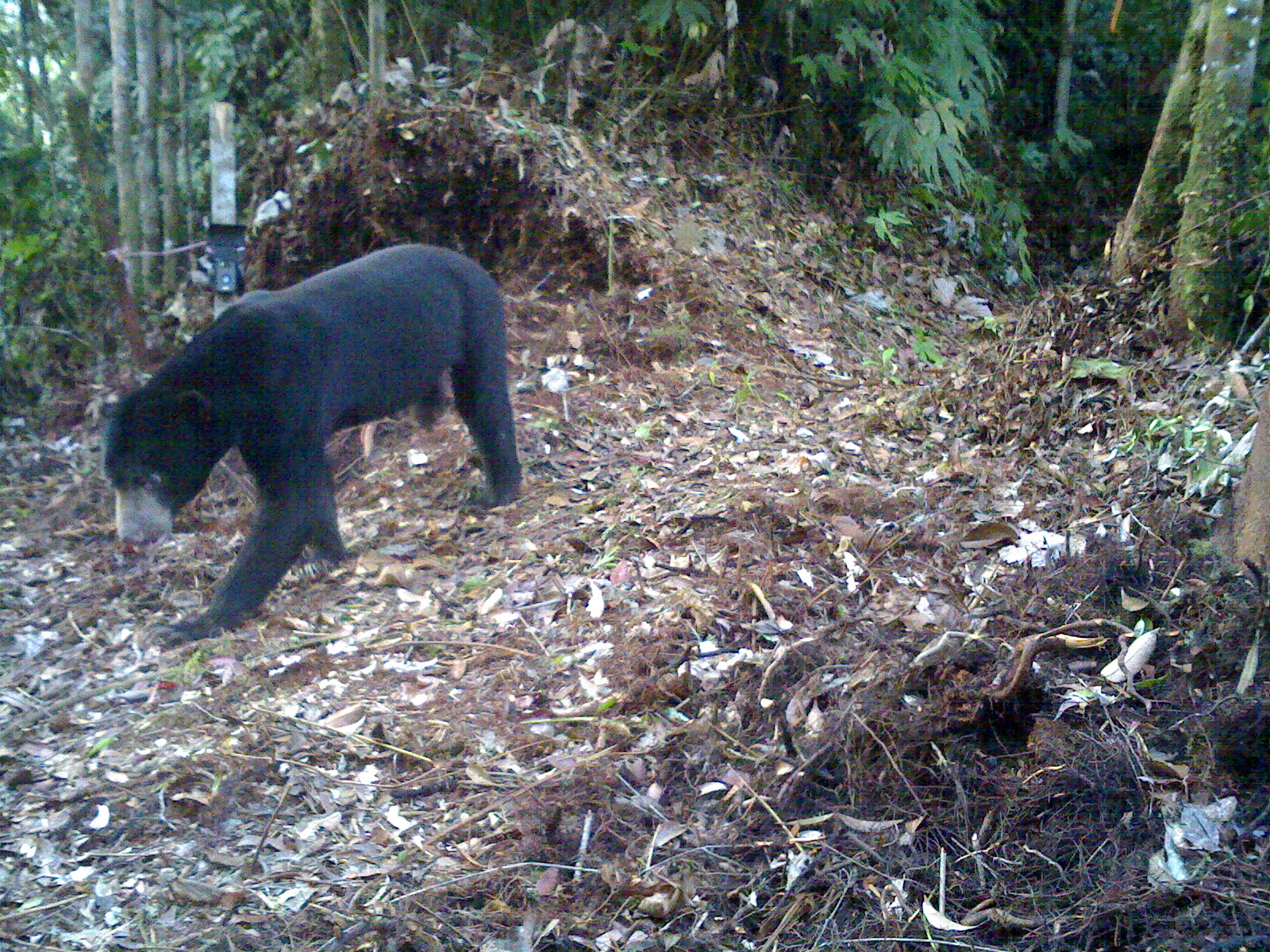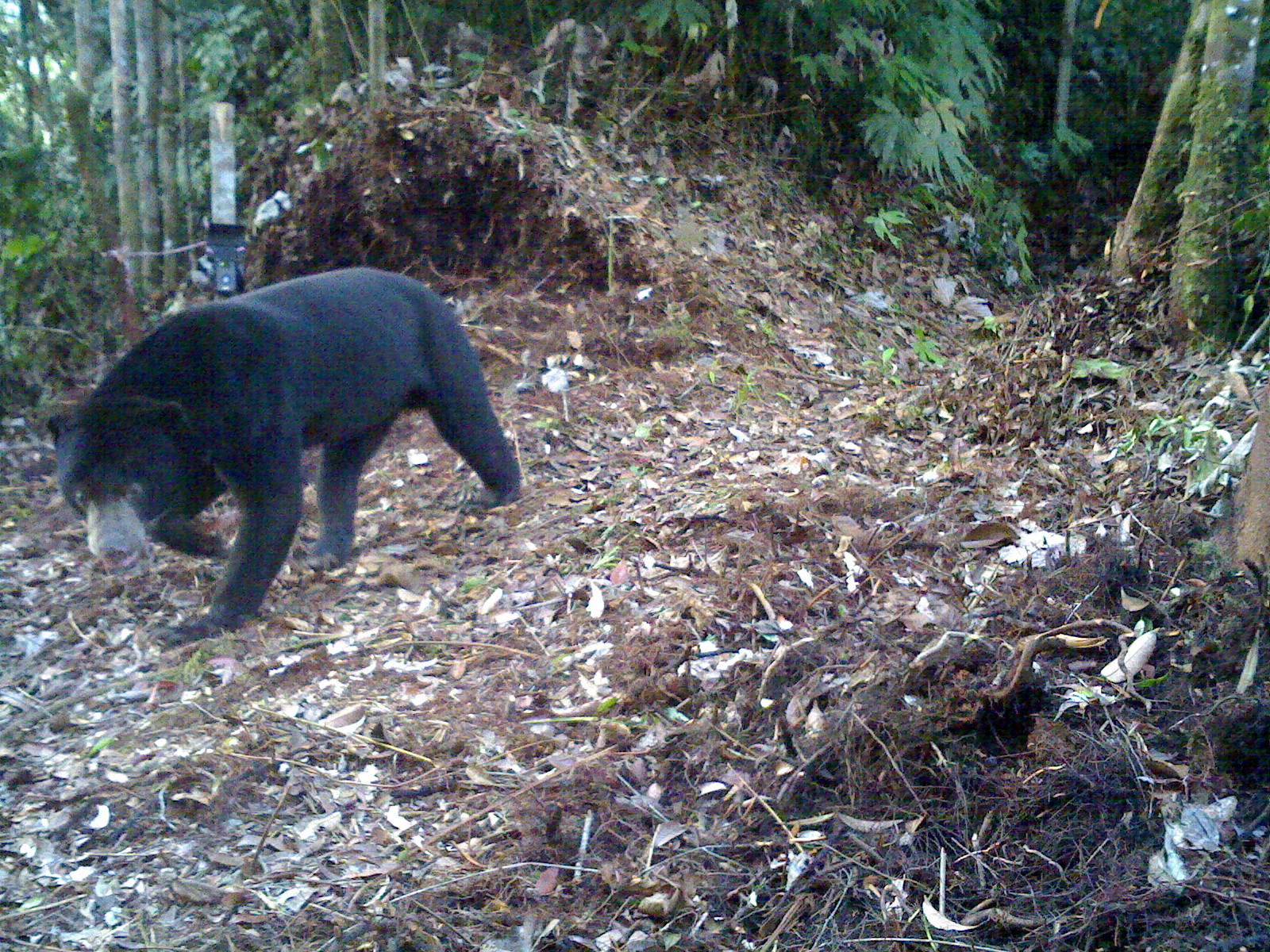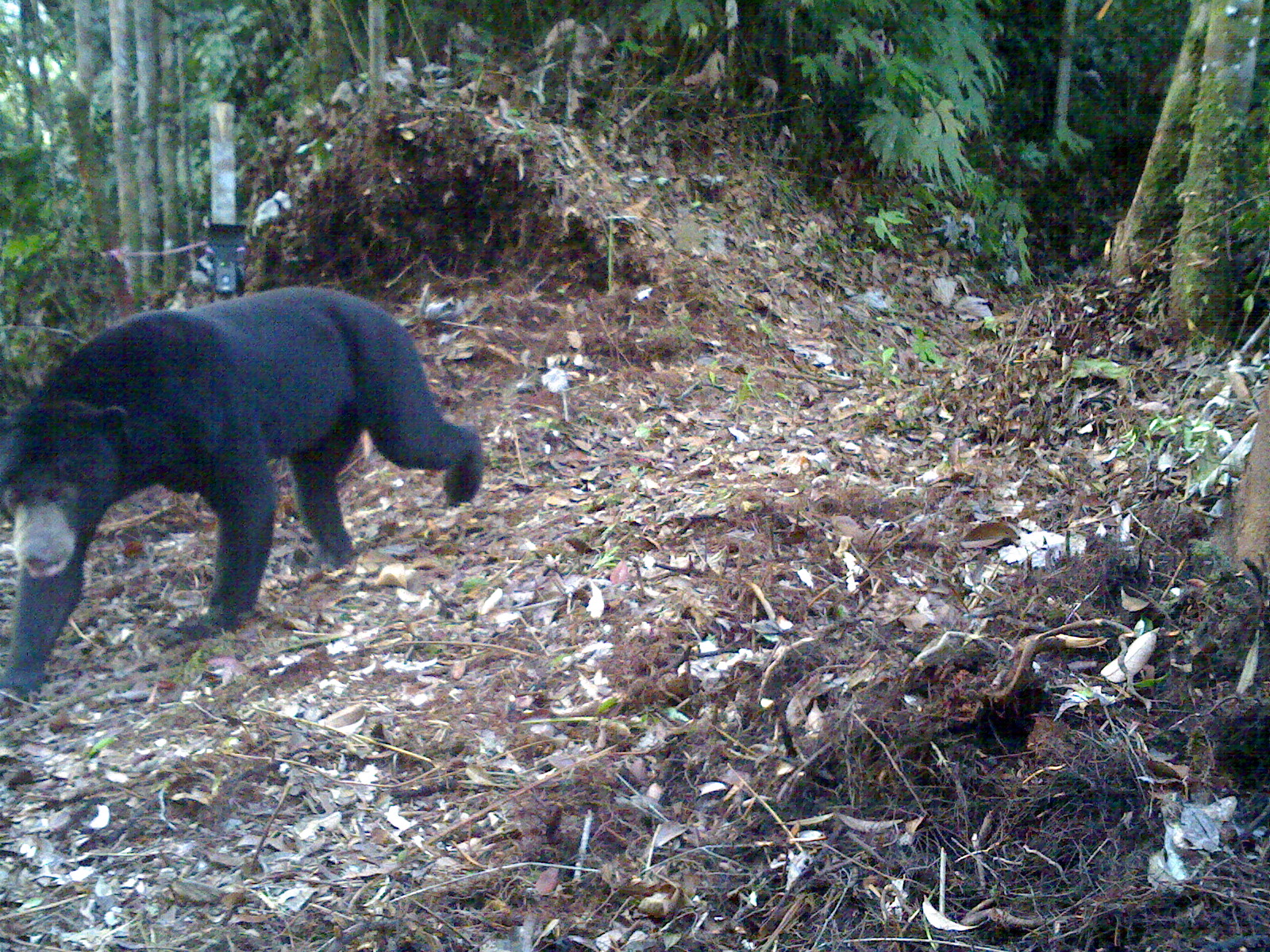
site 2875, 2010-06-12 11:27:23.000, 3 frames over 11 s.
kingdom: Animalia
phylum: Chordata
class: Mammalia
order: Carnivora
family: Ursidae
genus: Helarctos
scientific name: Helarctos malayanus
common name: sun bear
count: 1